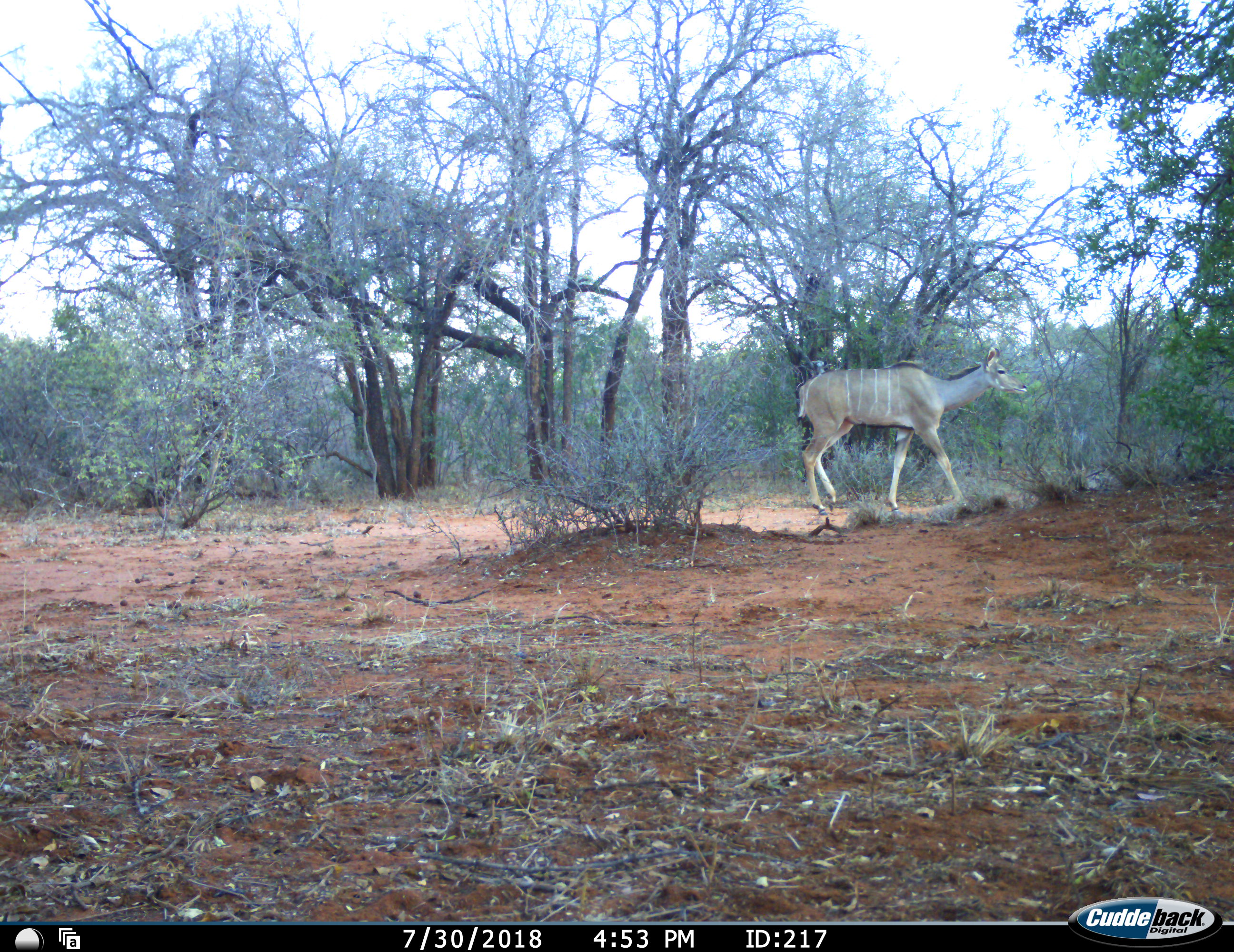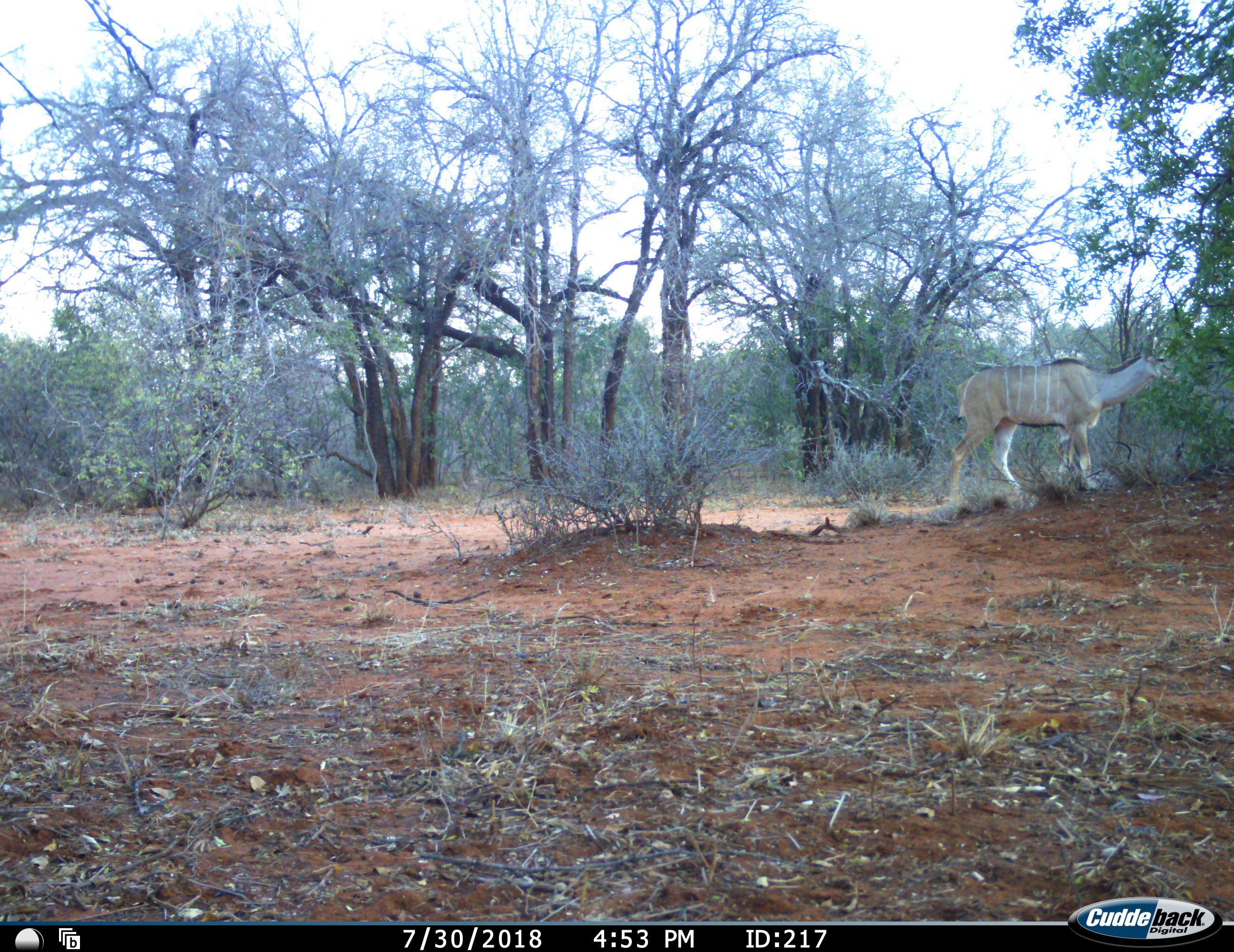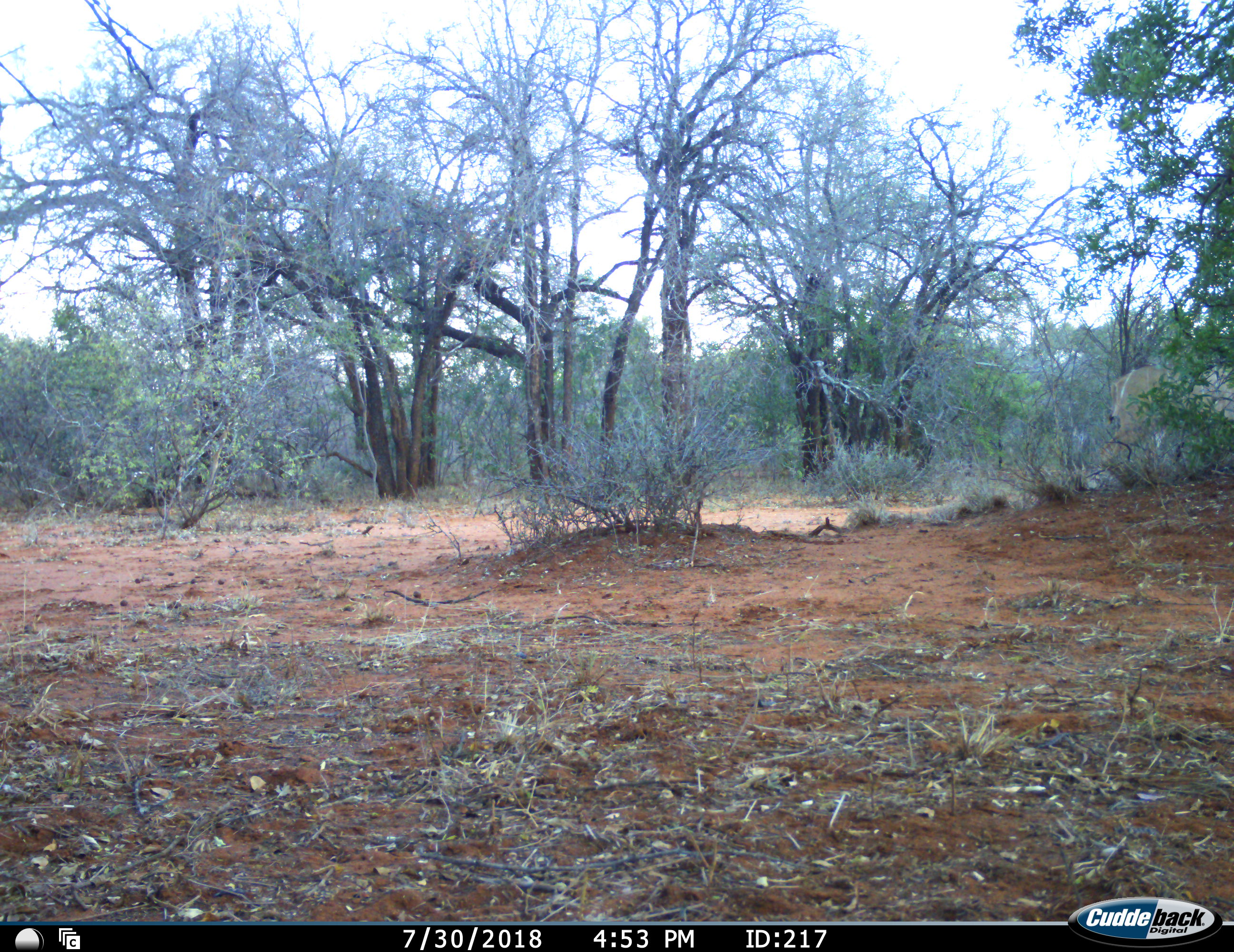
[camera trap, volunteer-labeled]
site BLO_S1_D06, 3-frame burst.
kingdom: Animalia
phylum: Chordata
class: Mammalia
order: Artiodactyla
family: Bovidae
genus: Tragelaphus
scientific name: Tragelaphus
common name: kudu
Kudu (Tragelaphus), count 1. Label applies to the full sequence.